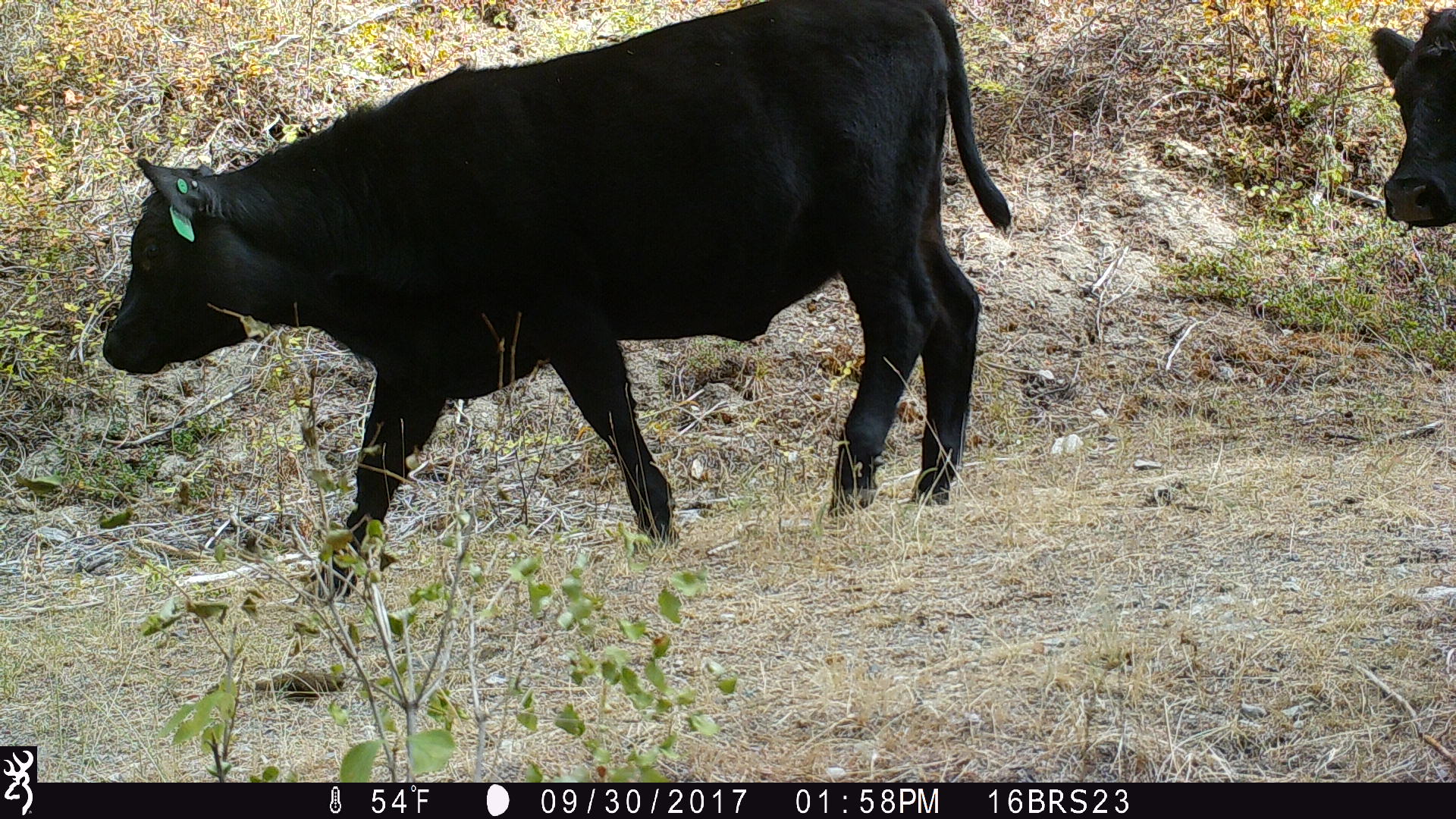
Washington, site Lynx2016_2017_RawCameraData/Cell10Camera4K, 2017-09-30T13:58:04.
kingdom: Animalia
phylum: Chordata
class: Mammalia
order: Artiodactyla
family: Bovidae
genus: Bos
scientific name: Bos taurus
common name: domestic cattle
Domestic cattle (Bos taurus). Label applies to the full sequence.